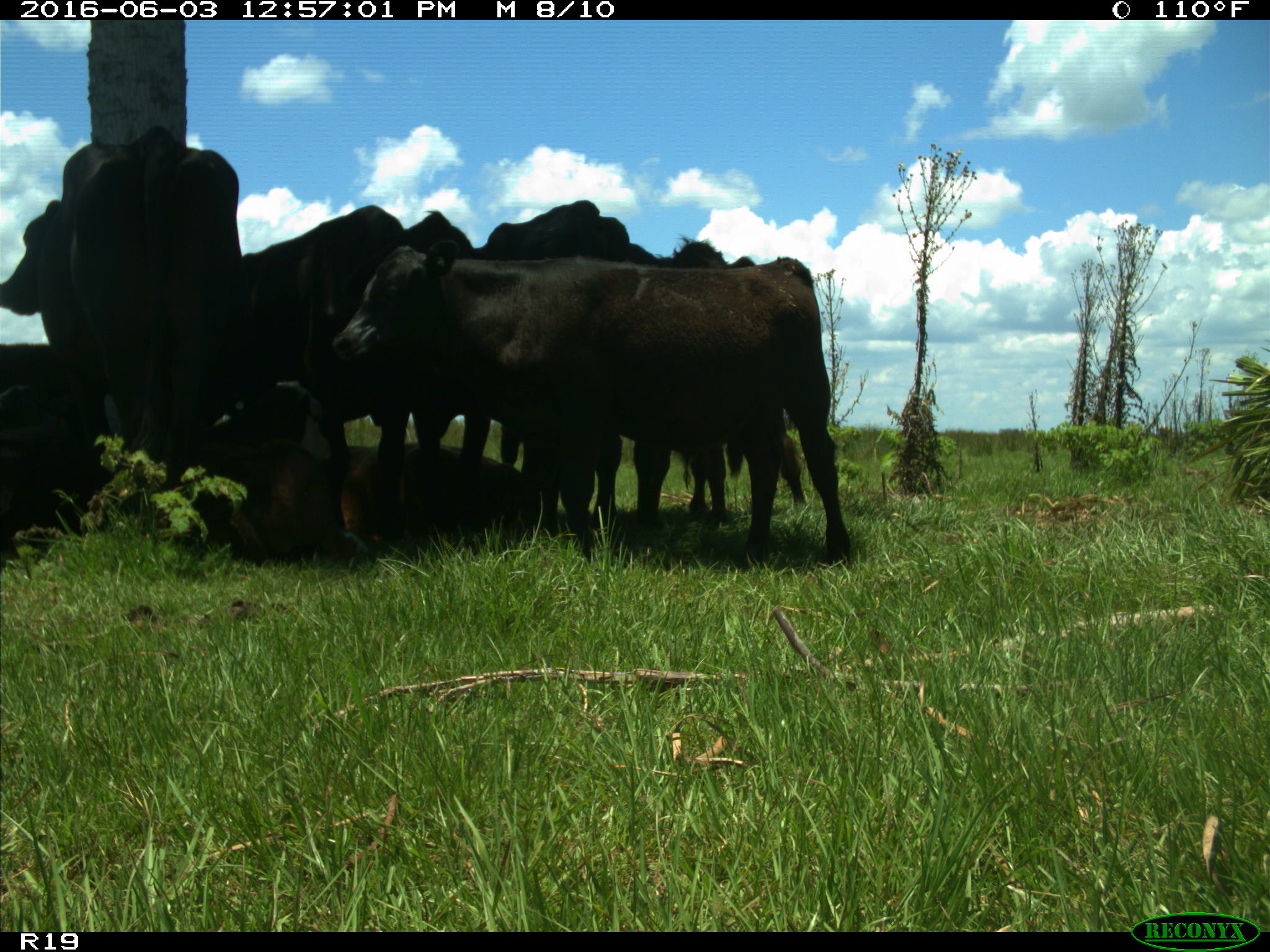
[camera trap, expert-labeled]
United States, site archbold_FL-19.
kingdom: Animalia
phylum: Chordata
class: Mammalia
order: Artiodactyla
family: Bovidae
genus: Bos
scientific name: Bos taurus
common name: domestic cow